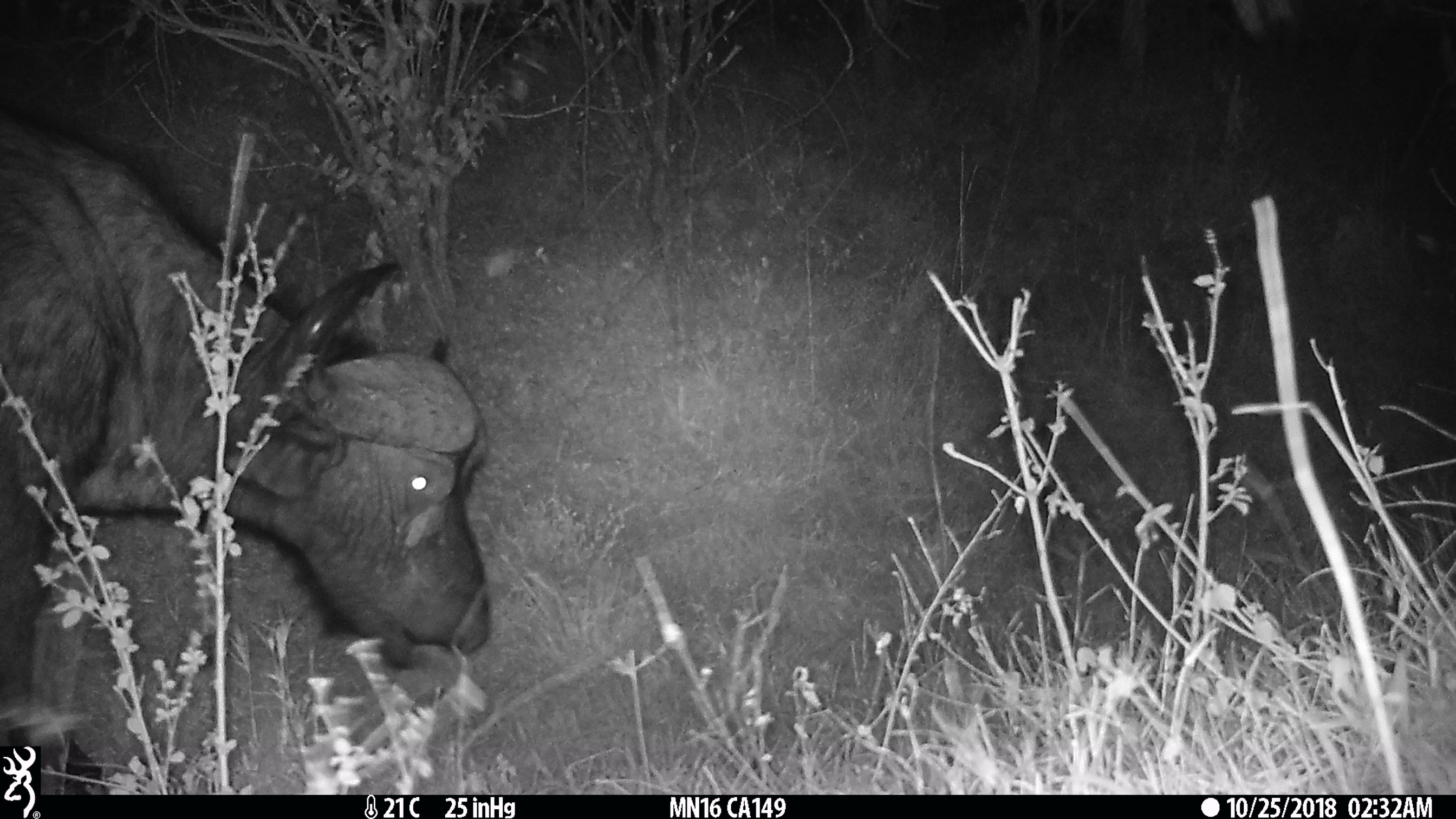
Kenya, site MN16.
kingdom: Animalia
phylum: Chordata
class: Mammalia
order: Artiodactyla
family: Bovidae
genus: Syncerus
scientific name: Syncerus caffer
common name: buffalo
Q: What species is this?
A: Buffalo (Syncerus caffer).